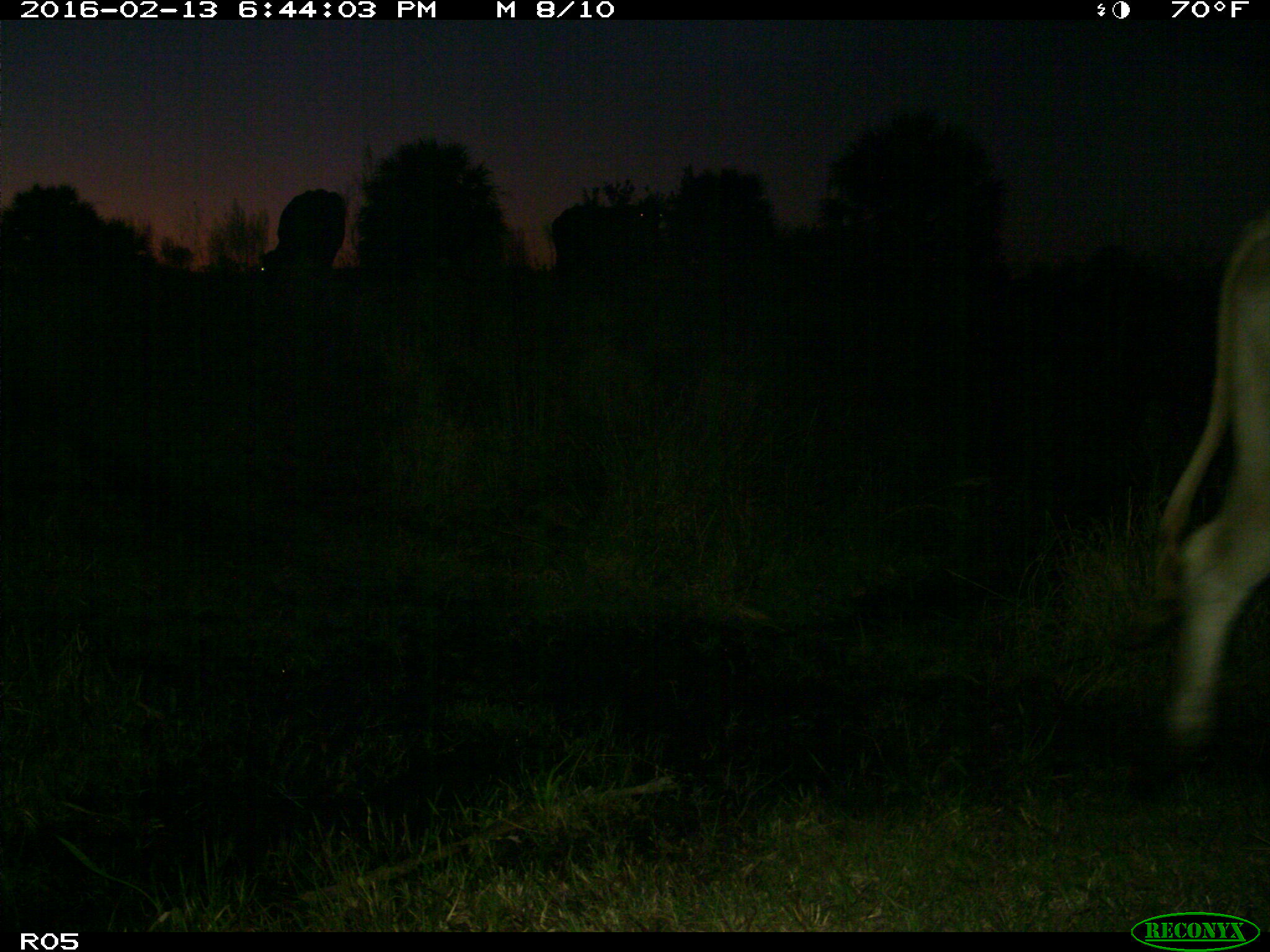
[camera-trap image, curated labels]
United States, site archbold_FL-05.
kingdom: Animalia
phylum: Chordata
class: Mammalia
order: Artiodactyla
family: Bovidae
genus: Bos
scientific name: Bos taurus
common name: domestic cow